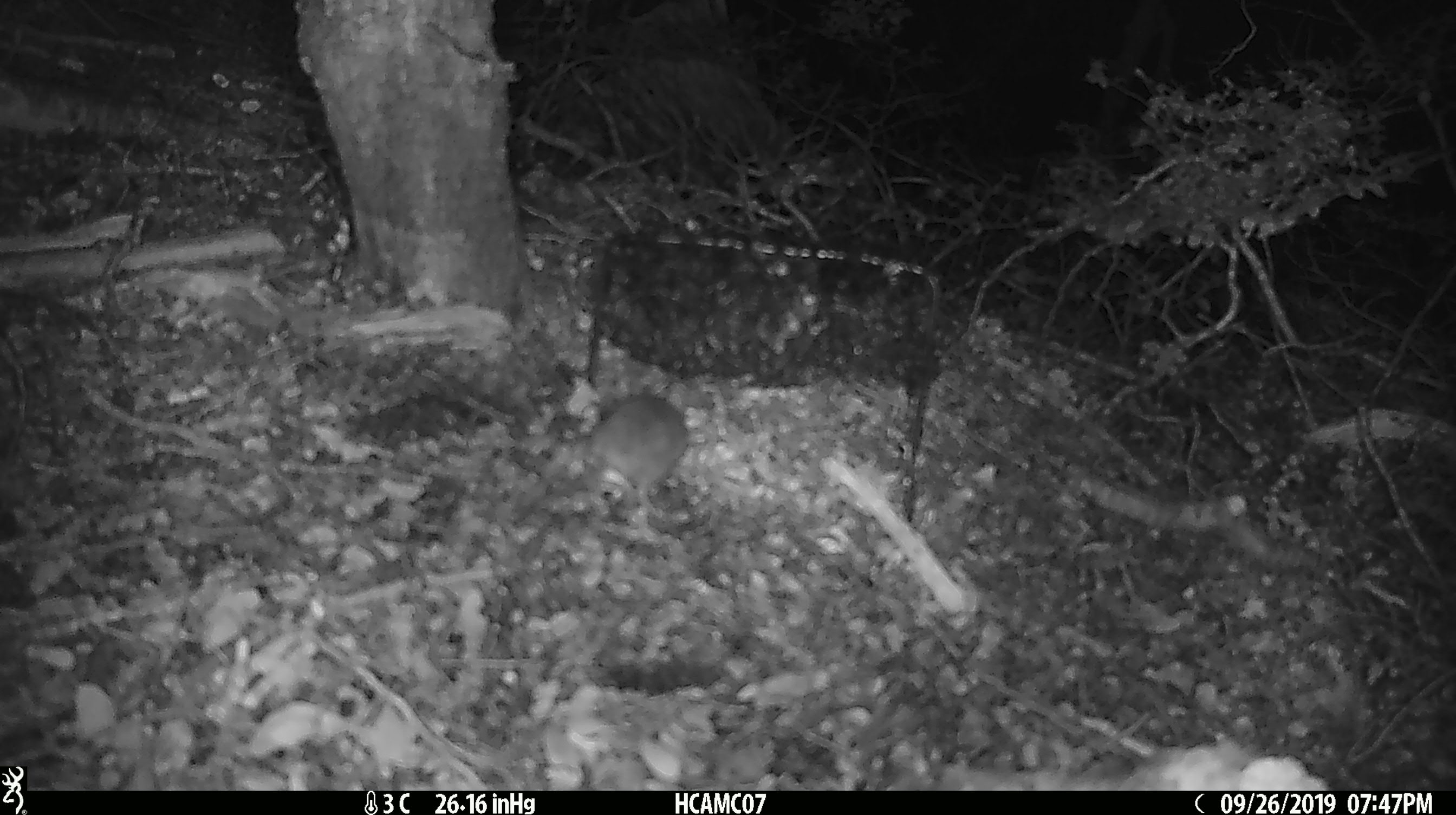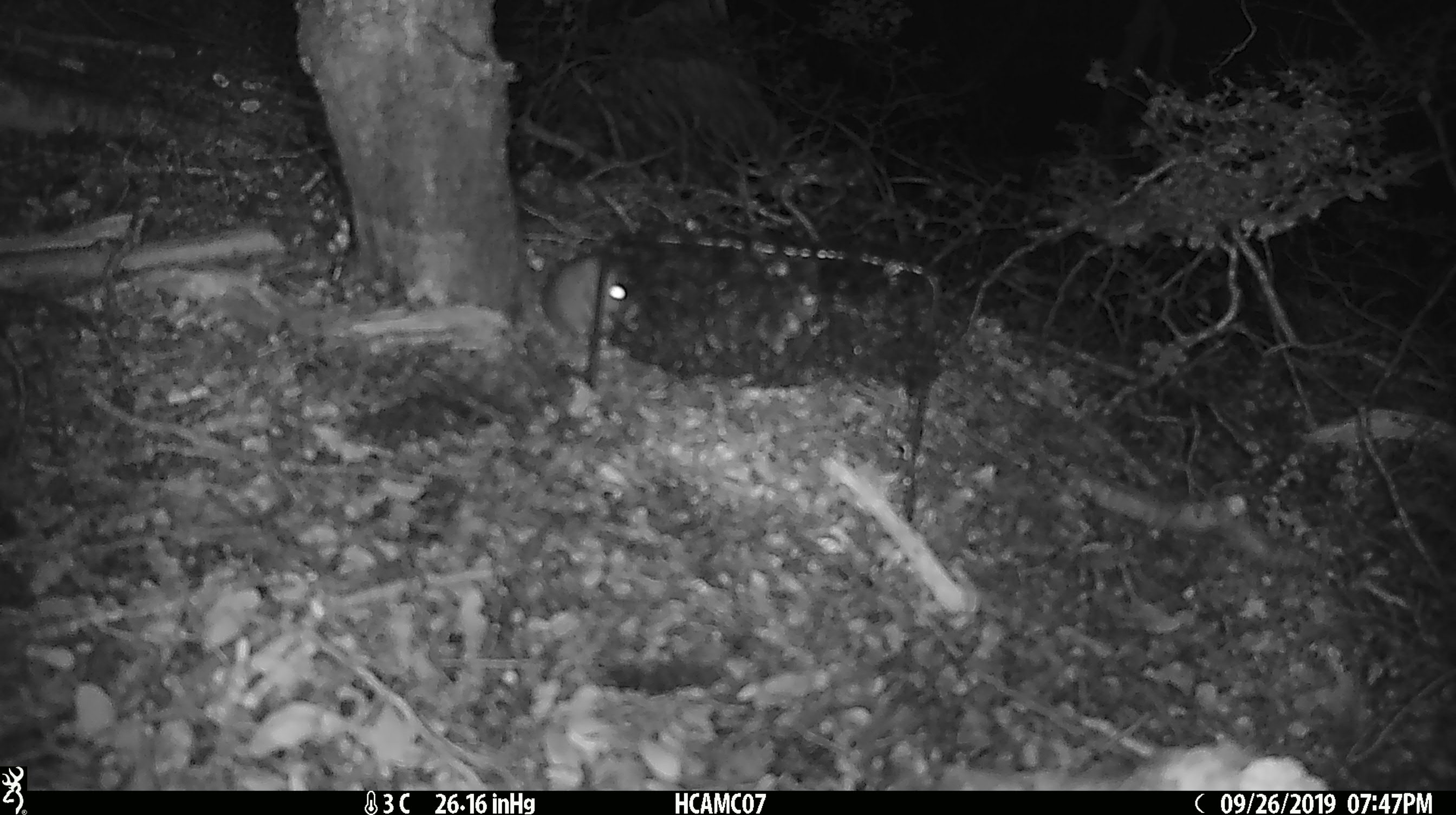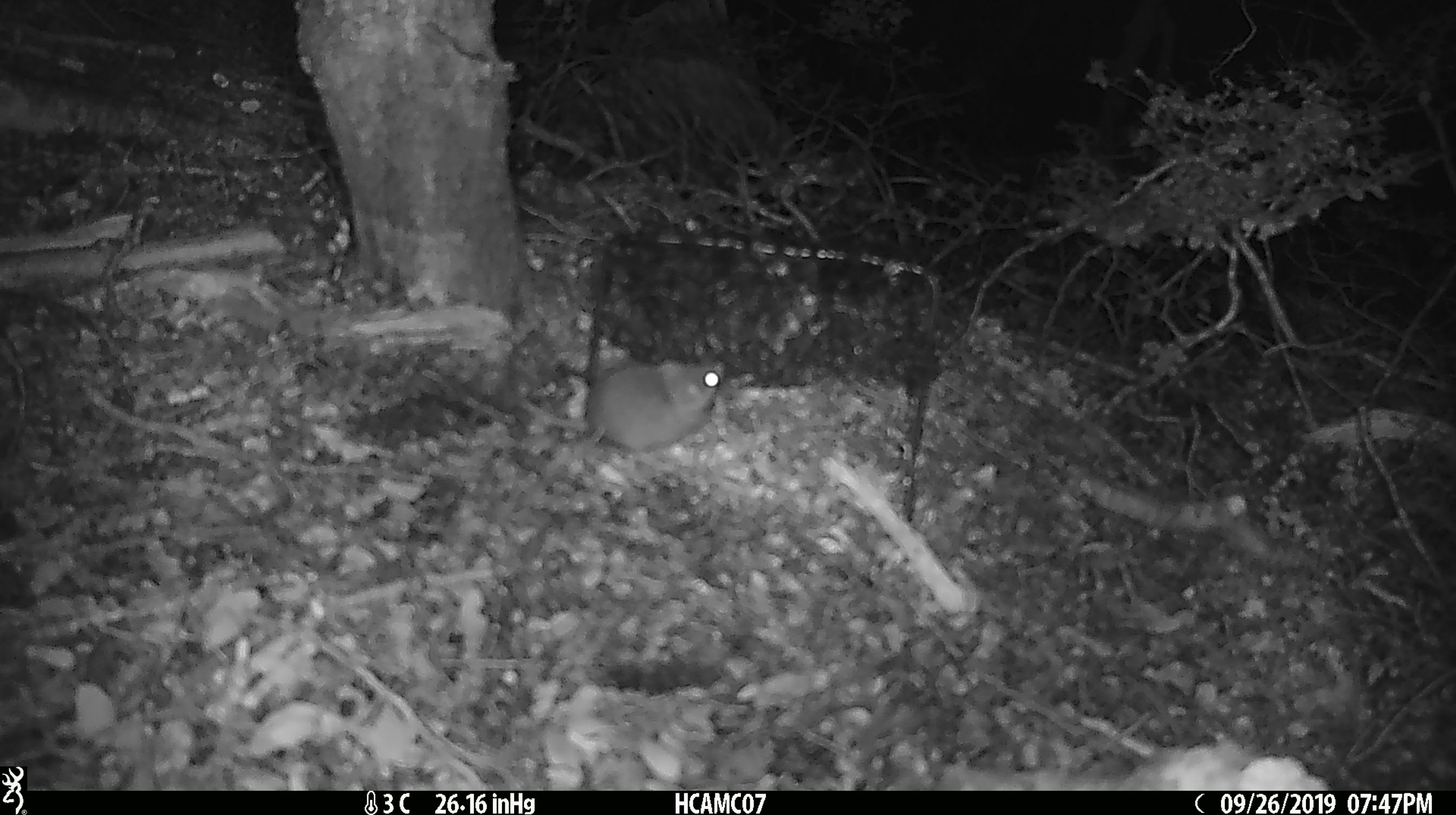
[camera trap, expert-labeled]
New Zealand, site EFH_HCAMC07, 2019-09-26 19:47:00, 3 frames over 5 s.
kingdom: Animalia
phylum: Chordata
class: Mammalia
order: Rodentia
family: Muridae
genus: Mus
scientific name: Mus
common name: mouse